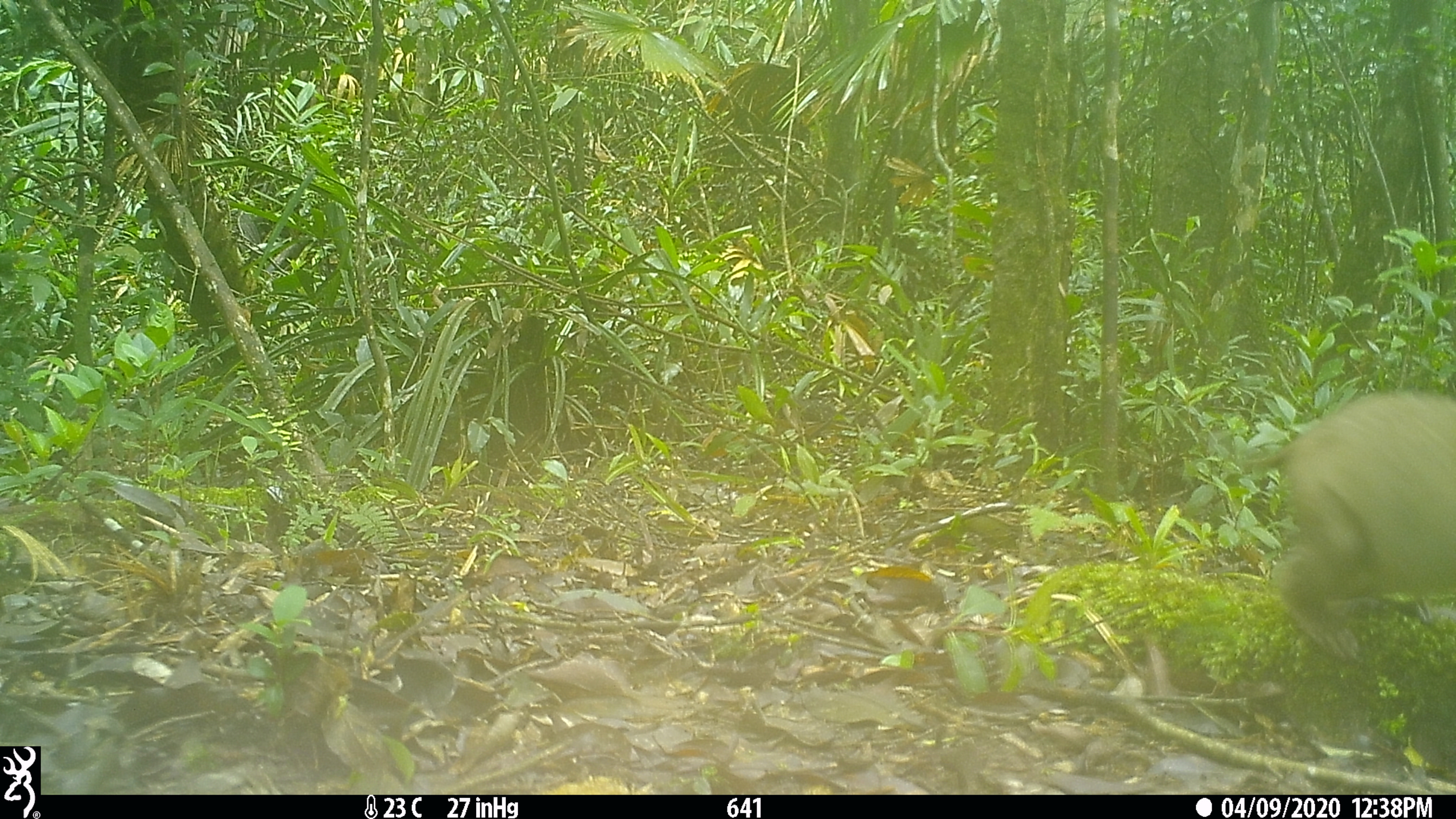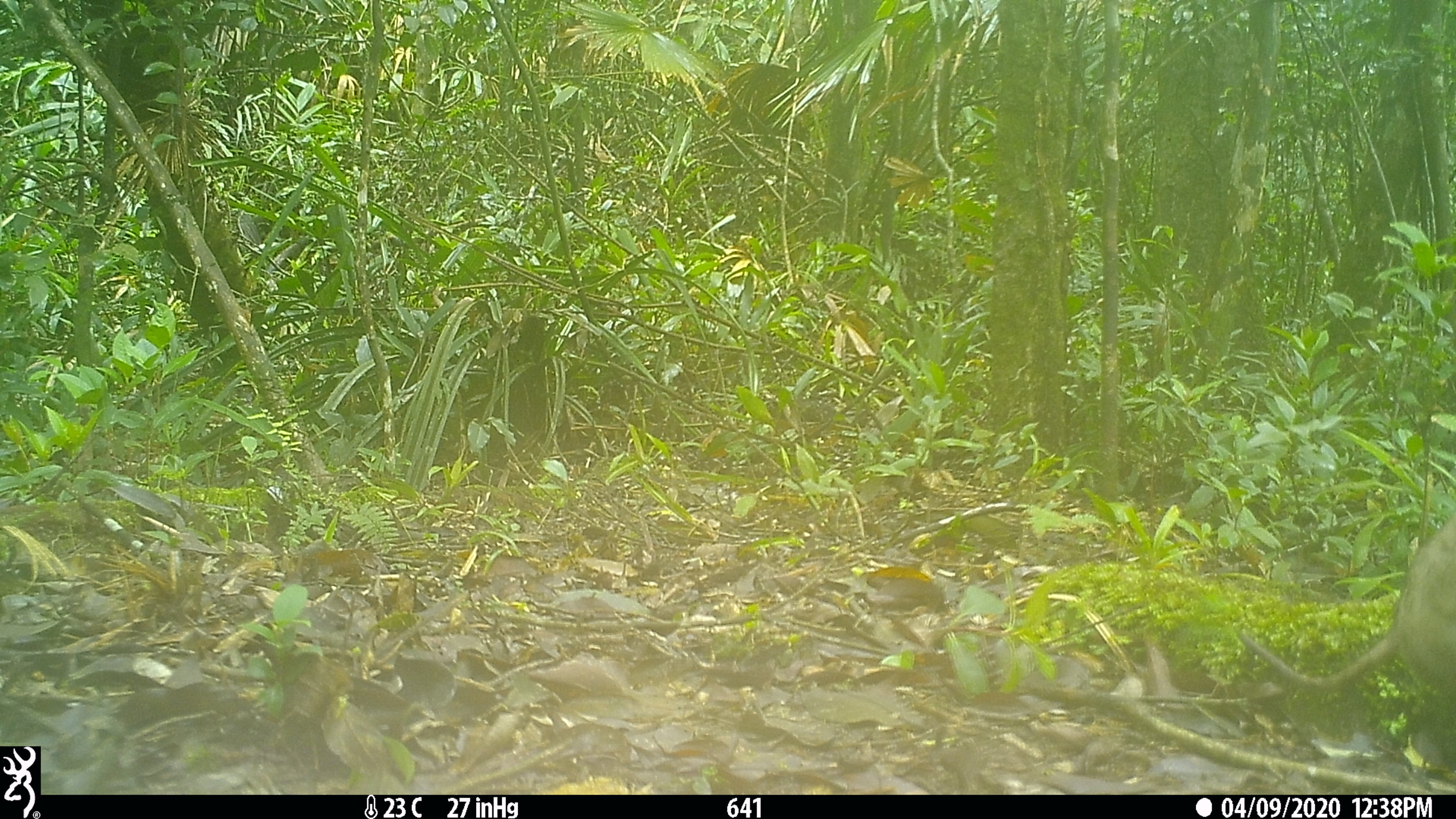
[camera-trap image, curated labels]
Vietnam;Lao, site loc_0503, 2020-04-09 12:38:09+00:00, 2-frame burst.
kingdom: Animalia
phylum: Chordata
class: Mammalia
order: Primates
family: Cercopithecidae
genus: Macaca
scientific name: Macaca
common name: macaques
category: assam or rhesus macaque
Assam or rhesus macaque (macaques) (Macaca). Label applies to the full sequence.